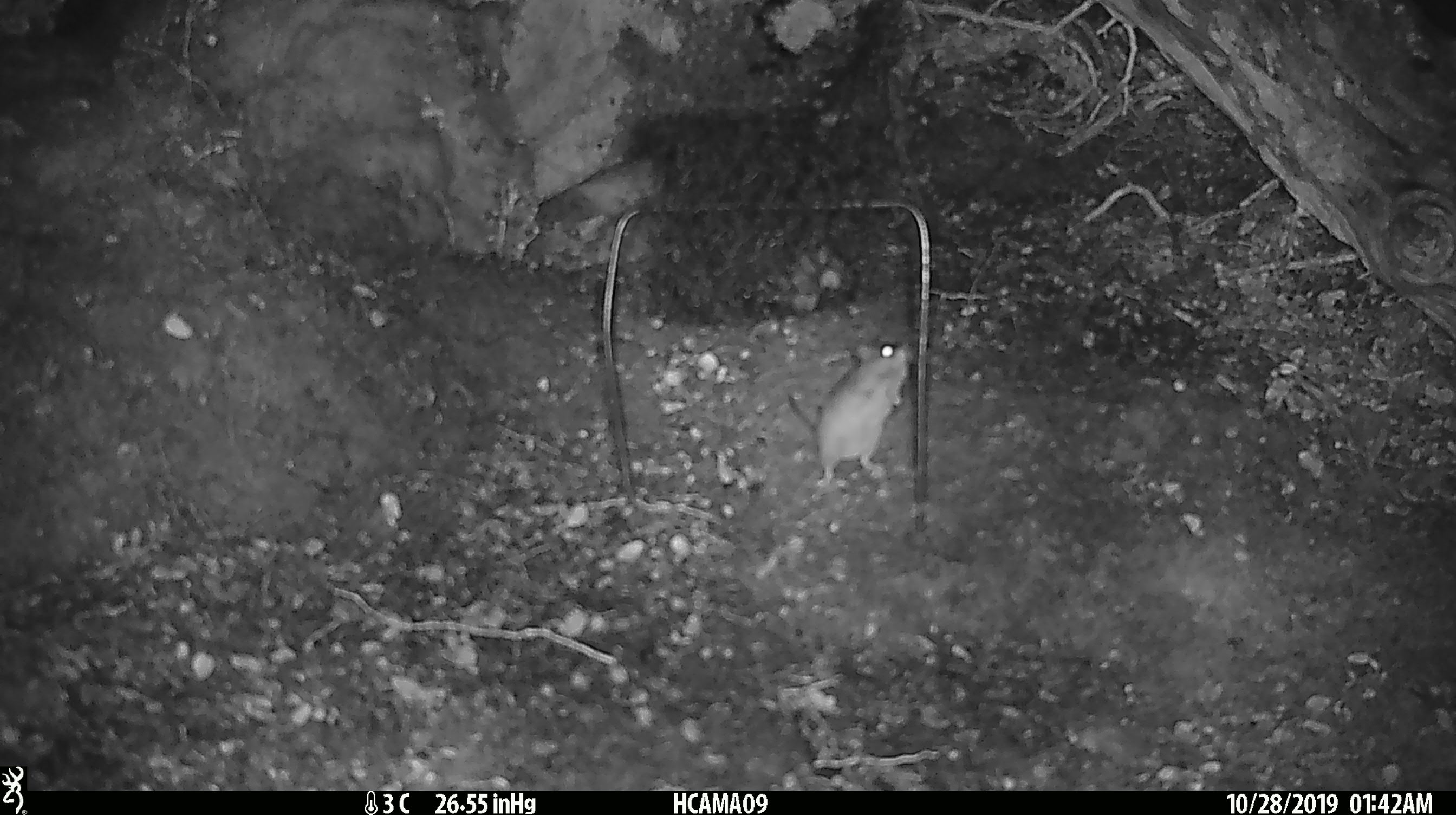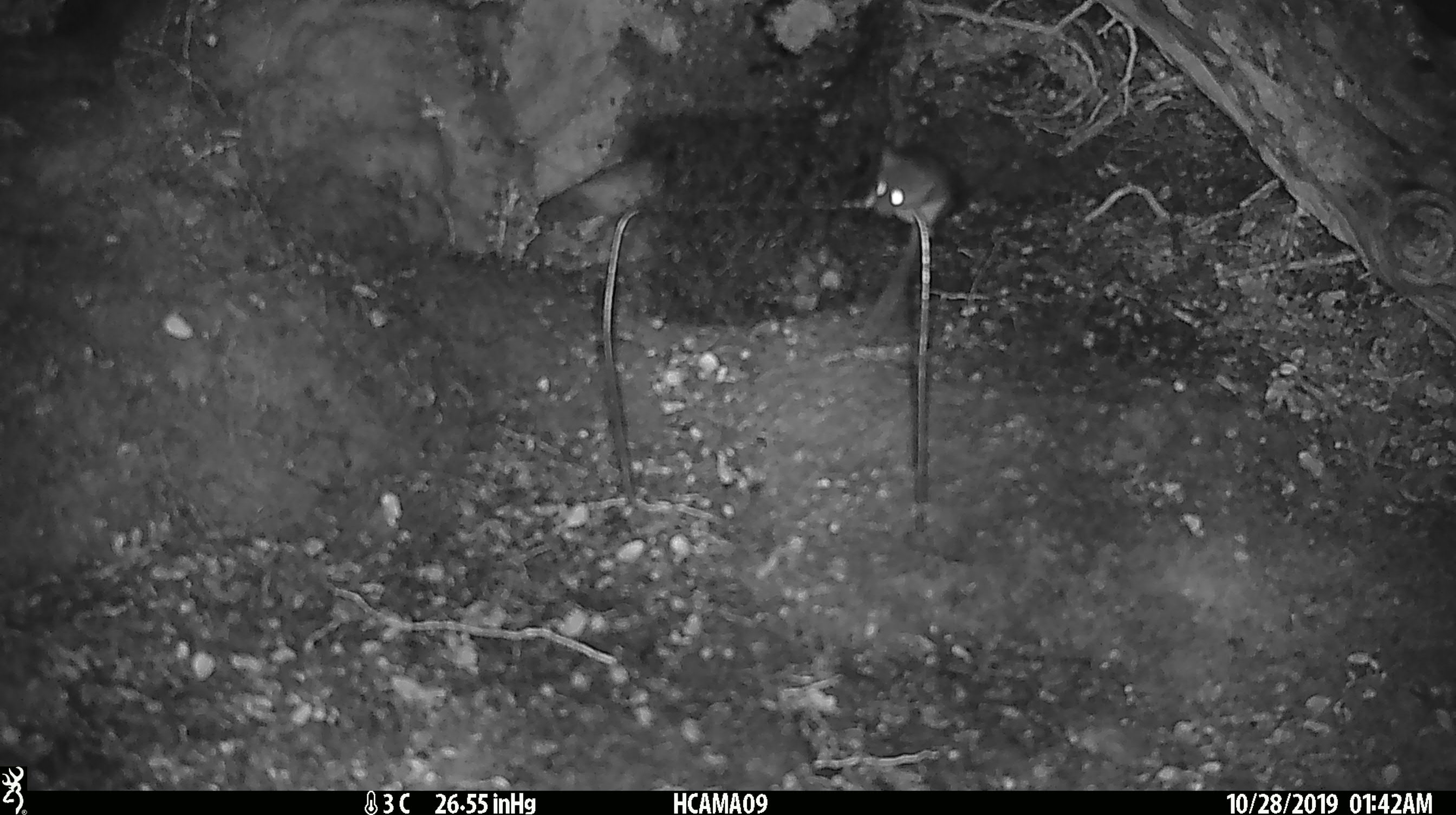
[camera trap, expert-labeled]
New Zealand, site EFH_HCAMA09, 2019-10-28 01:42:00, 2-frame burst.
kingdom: Animalia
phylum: Chordata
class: Mammalia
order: Rodentia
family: Muridae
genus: Mus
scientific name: Mus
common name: mouse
Mouse (Mus).